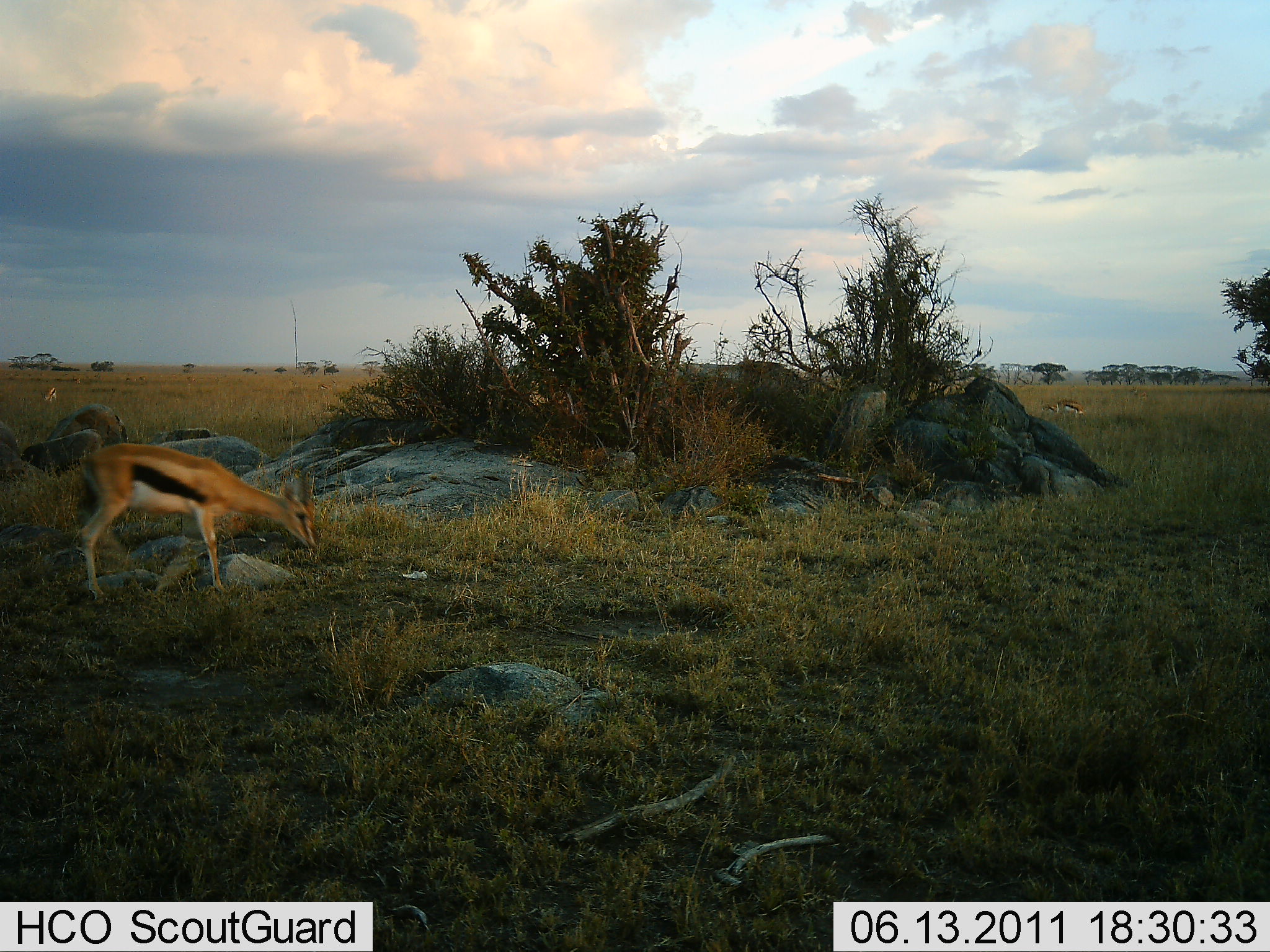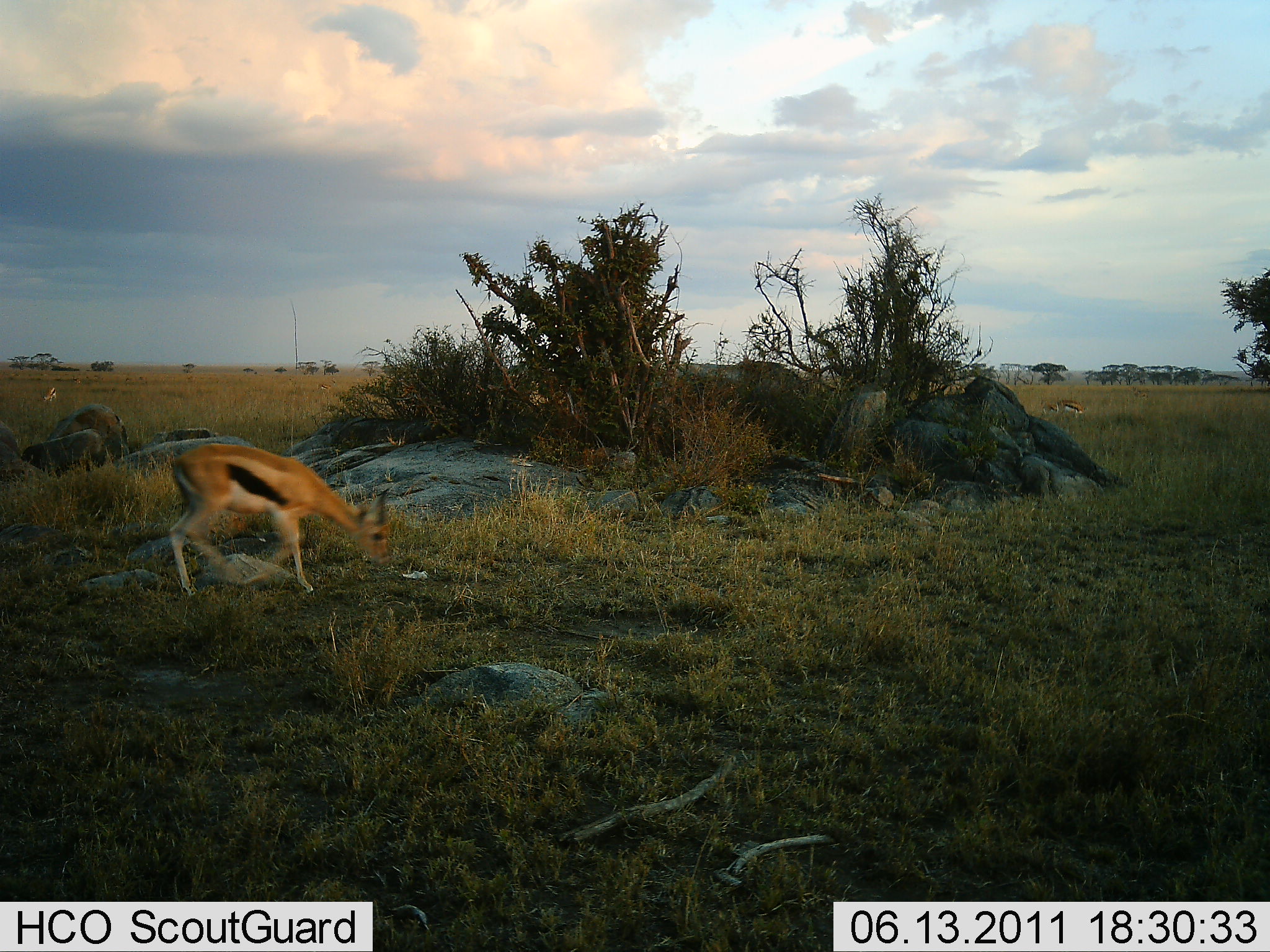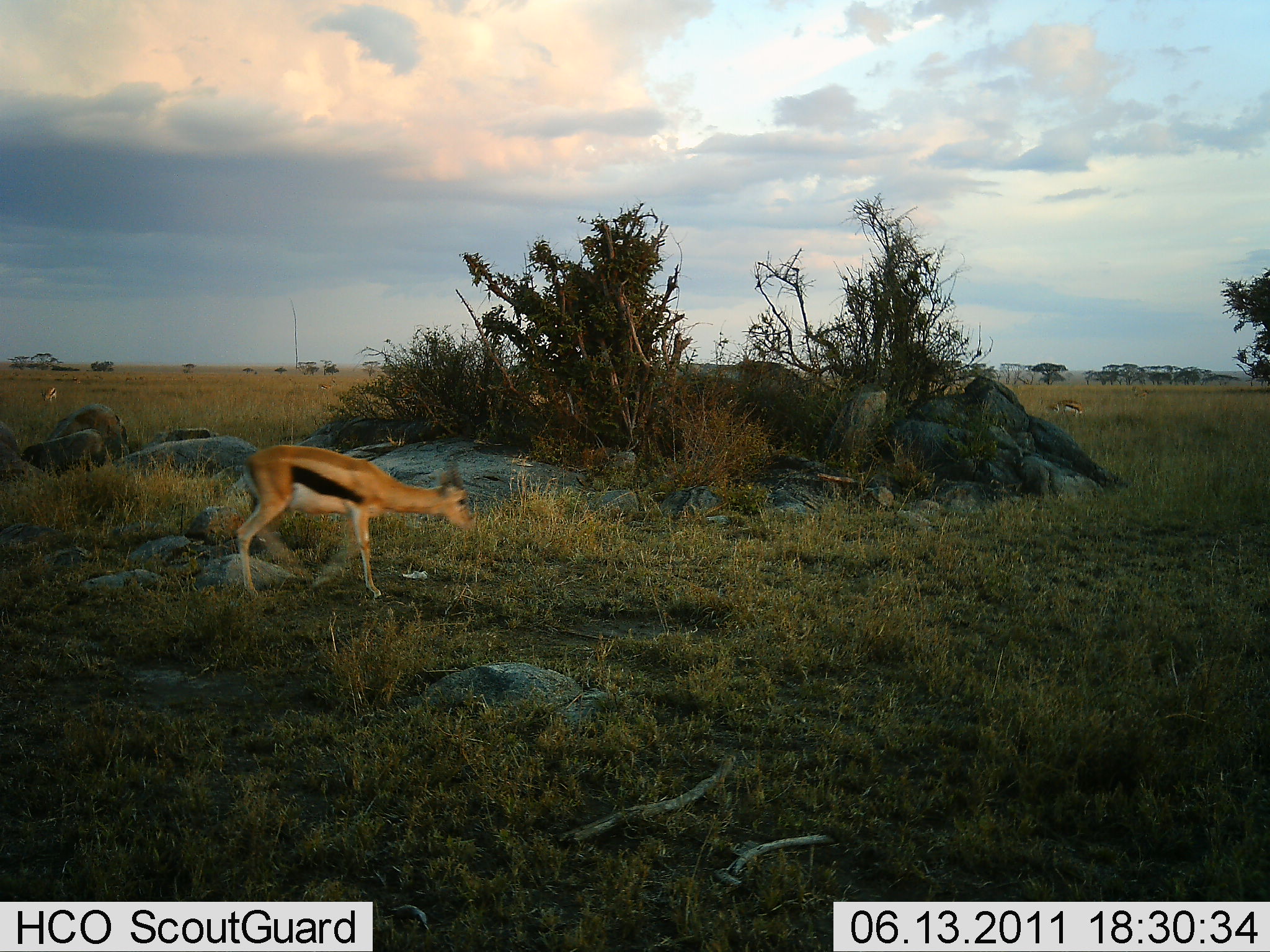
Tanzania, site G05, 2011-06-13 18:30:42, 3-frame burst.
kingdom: Animalia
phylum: Chordata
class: Mammalia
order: Artiodactyla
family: Bovidae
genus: Eudorcas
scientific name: Eudorcas thomsonii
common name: thomson's gazelle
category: gazellethomsons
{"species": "gazellethomsons (thomson's gazelle) (Eudorcas thomsonii)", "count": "3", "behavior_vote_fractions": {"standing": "15%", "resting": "0%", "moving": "85%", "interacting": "0%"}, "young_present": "0%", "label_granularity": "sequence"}